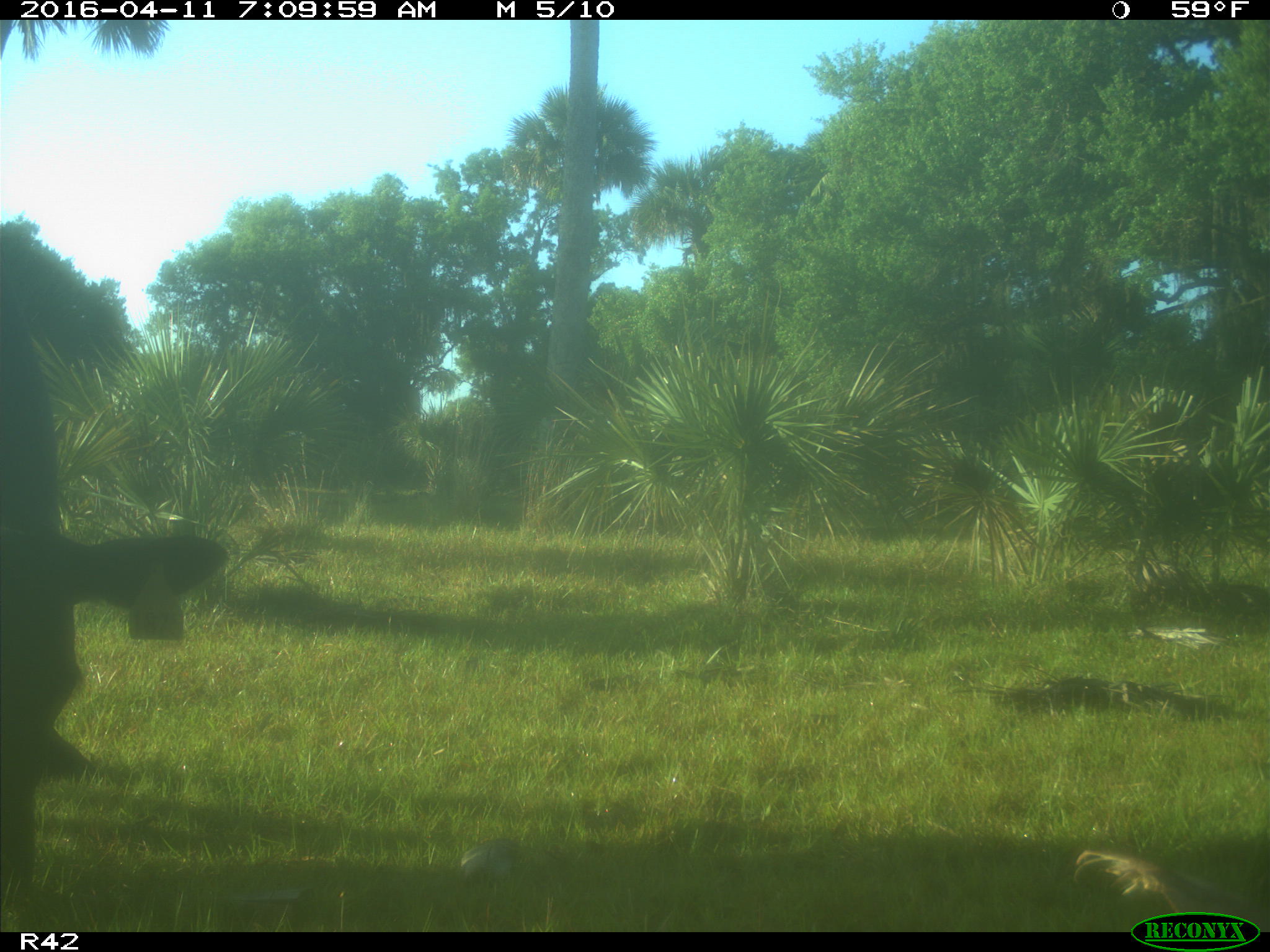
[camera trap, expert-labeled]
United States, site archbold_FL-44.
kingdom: Animalia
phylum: Chordata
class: Mammalia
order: Artiodactyla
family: Bovidae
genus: Bos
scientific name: Bos taurus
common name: domestic cow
Bos taurus (domestic cow).